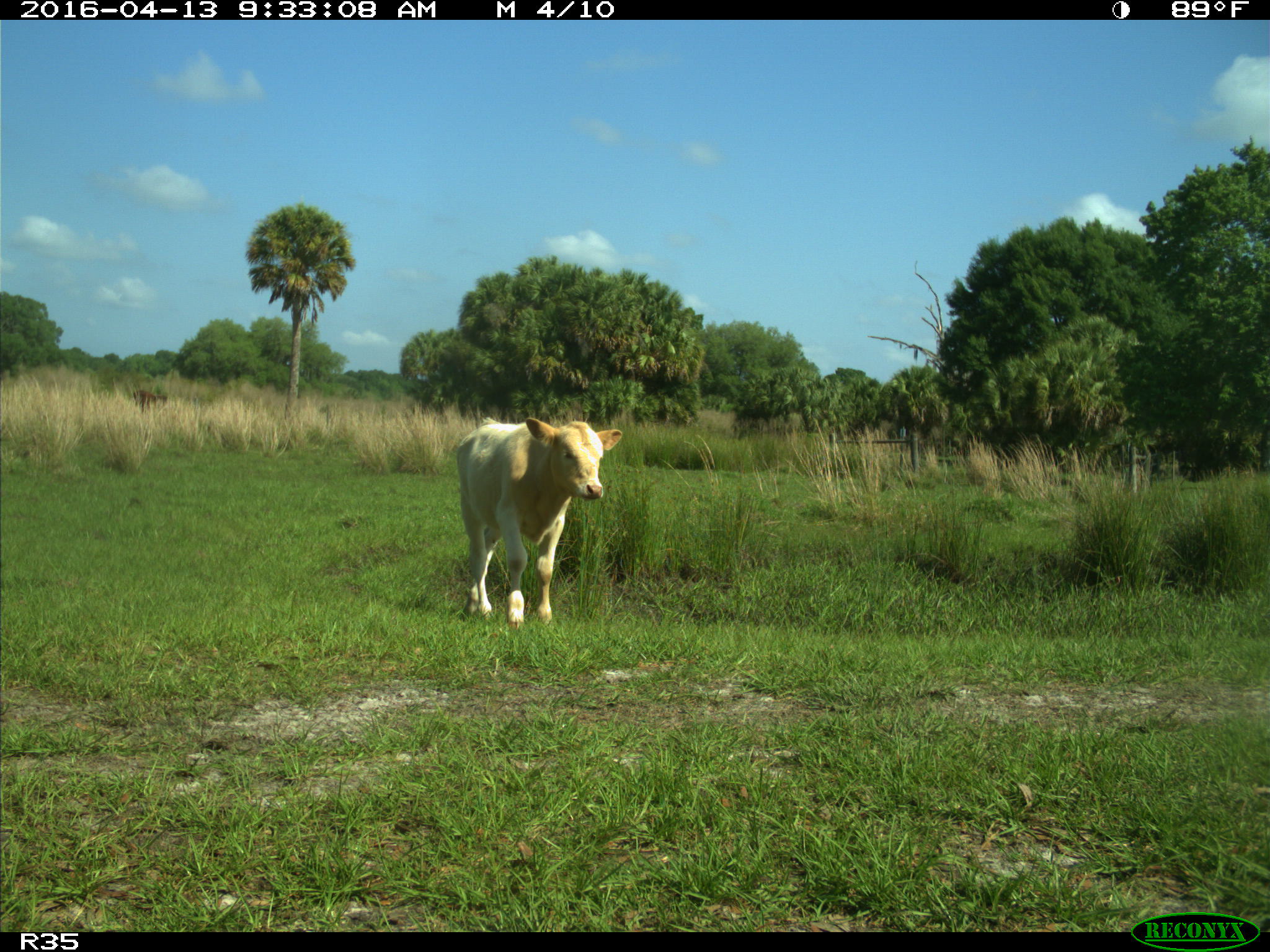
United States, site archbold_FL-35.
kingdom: Animalia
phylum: Chordata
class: Mammalia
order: Artiodactyla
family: Bovidae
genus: Bos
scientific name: Bos taurus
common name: domestic cow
Bos taurus (domestic cow).